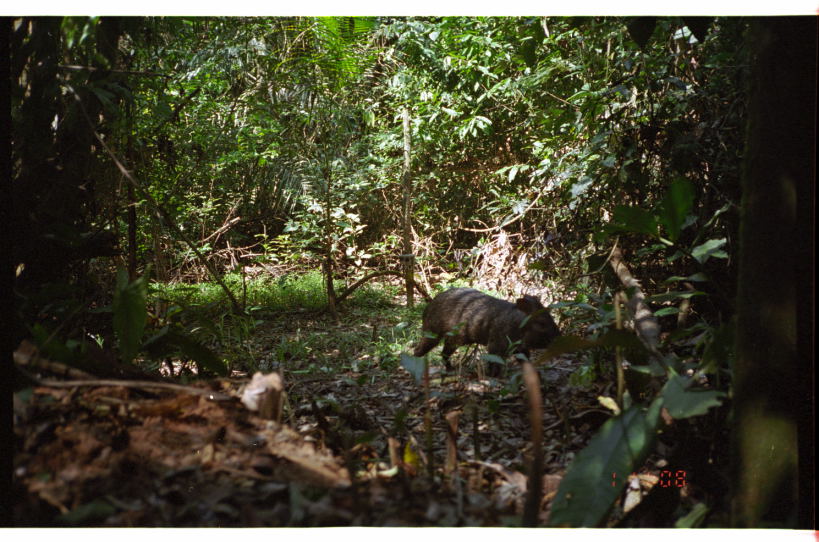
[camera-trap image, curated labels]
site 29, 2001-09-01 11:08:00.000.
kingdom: Animalia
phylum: Chordata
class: Mammalia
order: Artiodactyla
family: Tayassuidae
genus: Pecari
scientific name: Pecari tajacu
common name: collared peccary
Pecari tajacu (collared peccary).